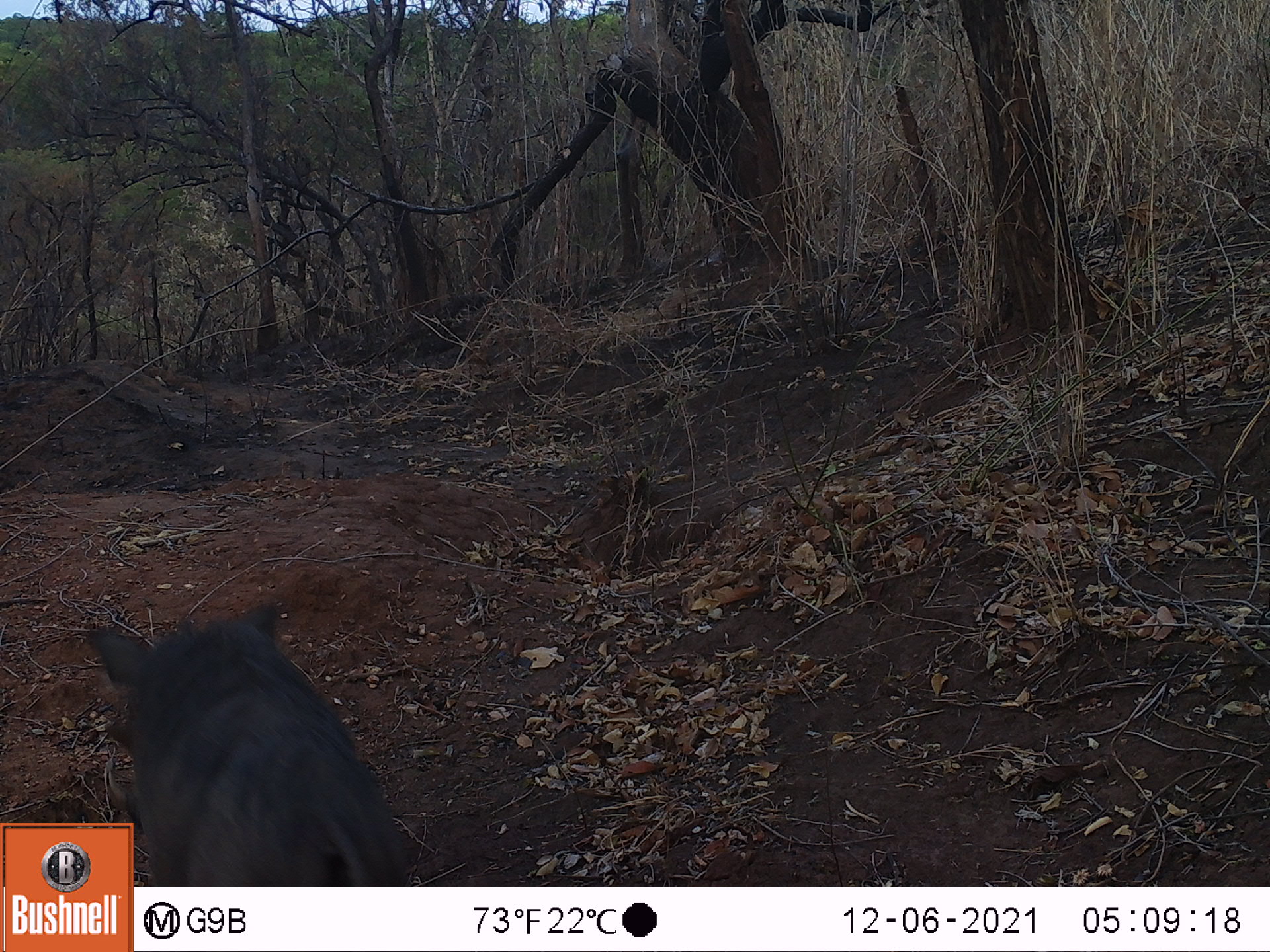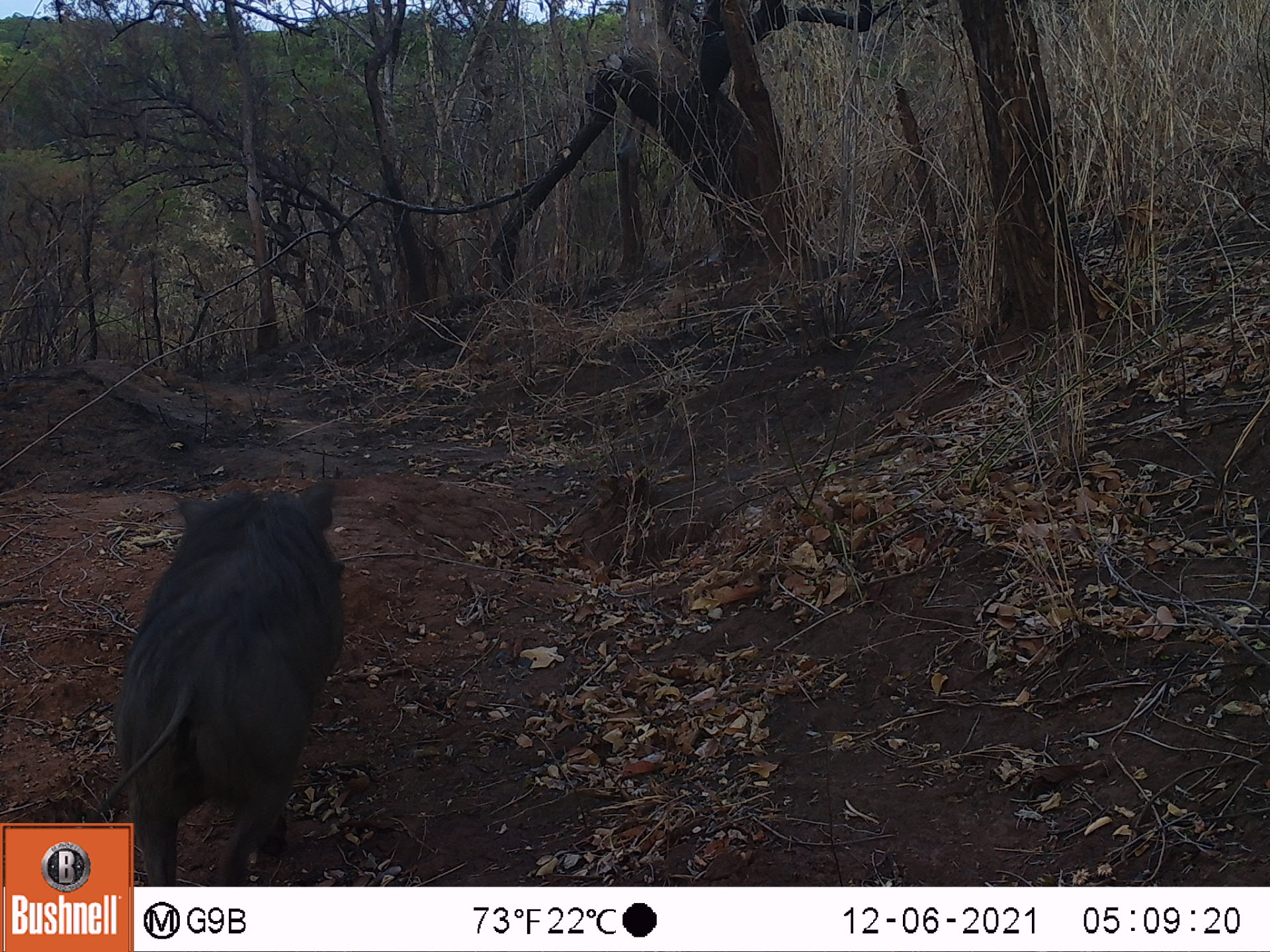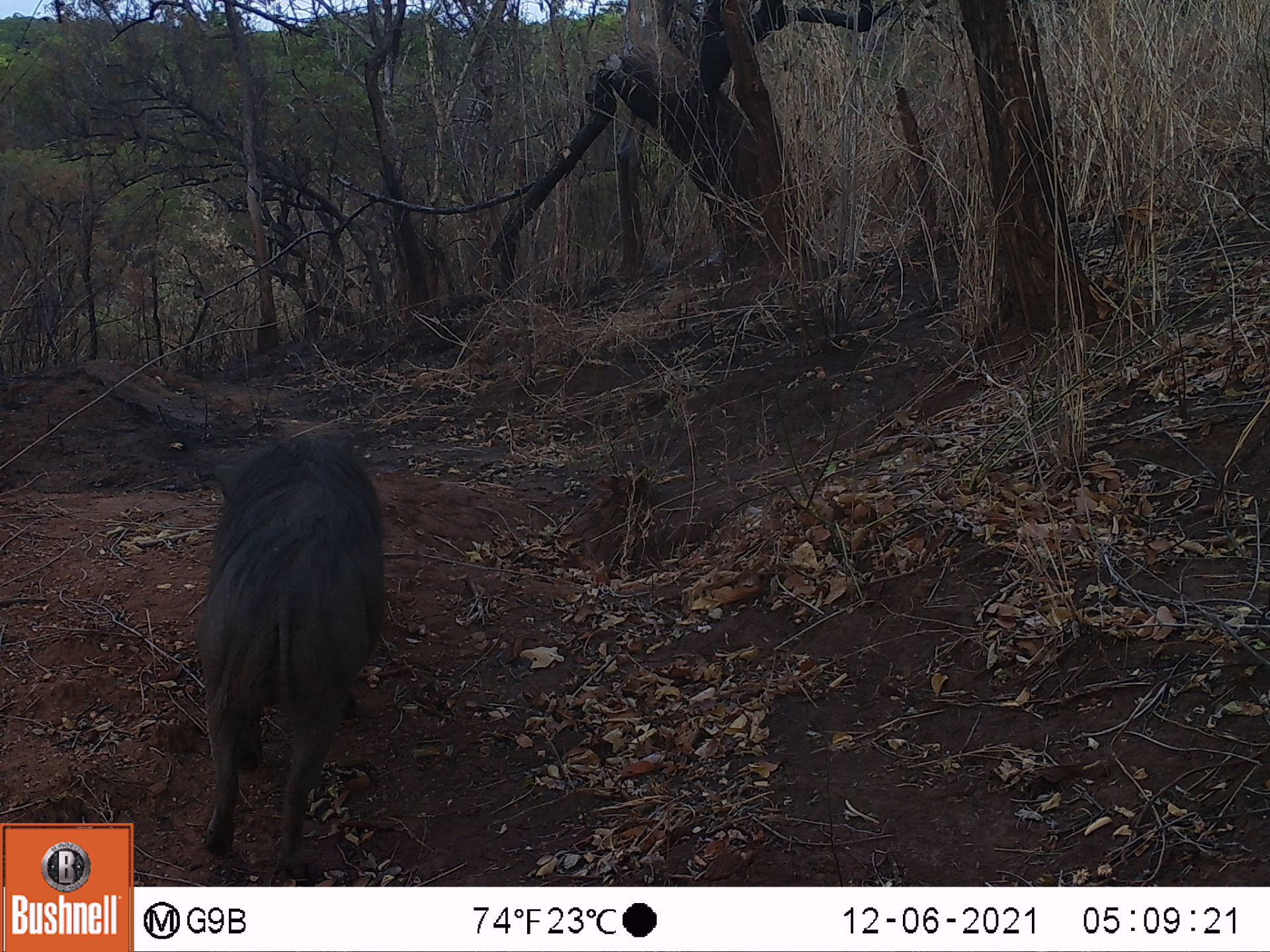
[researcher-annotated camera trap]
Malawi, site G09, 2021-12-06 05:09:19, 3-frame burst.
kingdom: Animalia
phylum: Chordata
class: Mammalia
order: Artiodactyla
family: Suidae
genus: Phacochoerus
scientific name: Phacochoerus africanus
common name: common warthog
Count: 1.